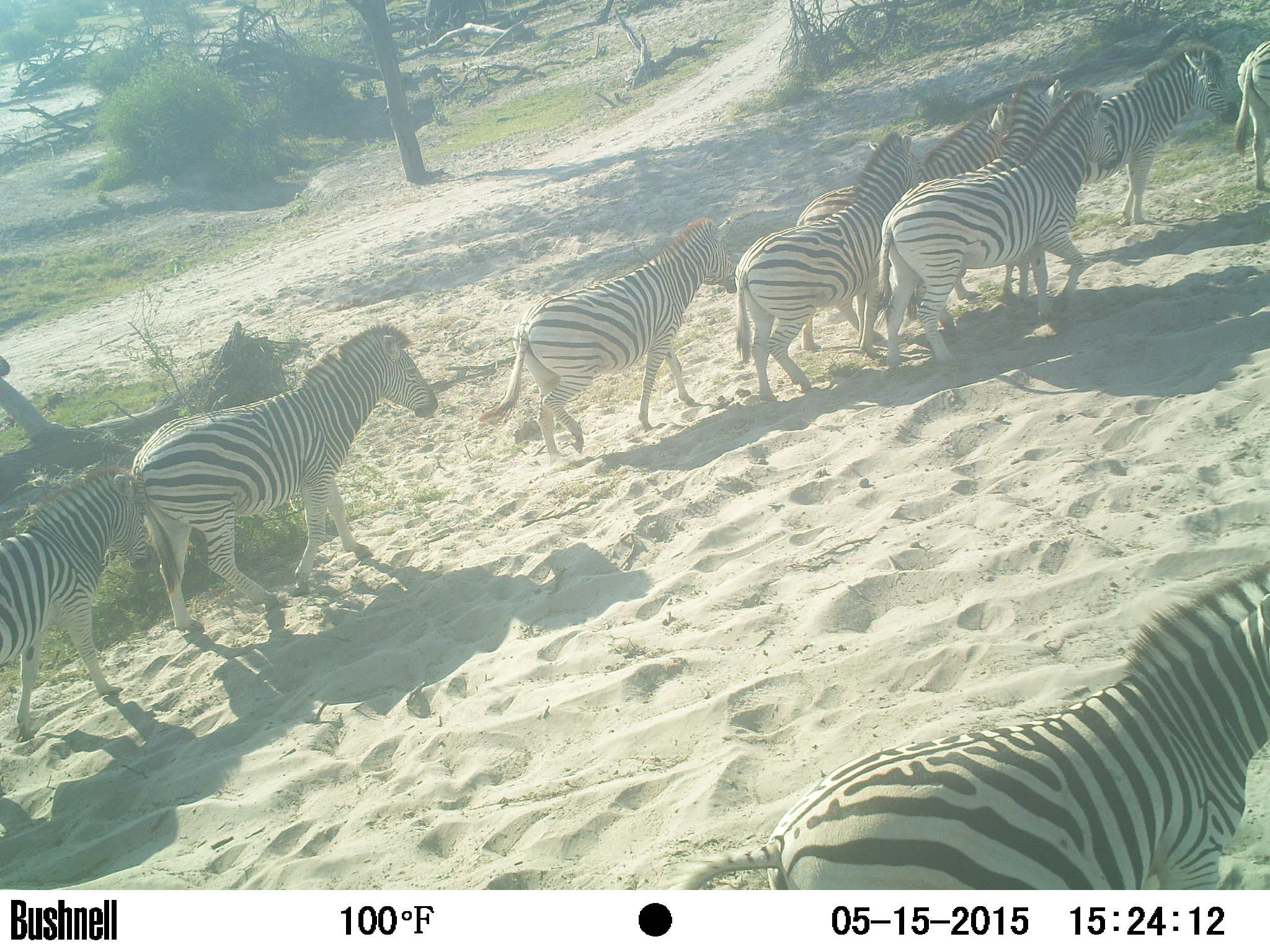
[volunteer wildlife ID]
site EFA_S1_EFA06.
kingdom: Animalia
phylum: Chordata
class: Mammalia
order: Perissodactyla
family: Equidae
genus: Equus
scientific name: Equus quagga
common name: plains zebra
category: zebraplains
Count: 11-50.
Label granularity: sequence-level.